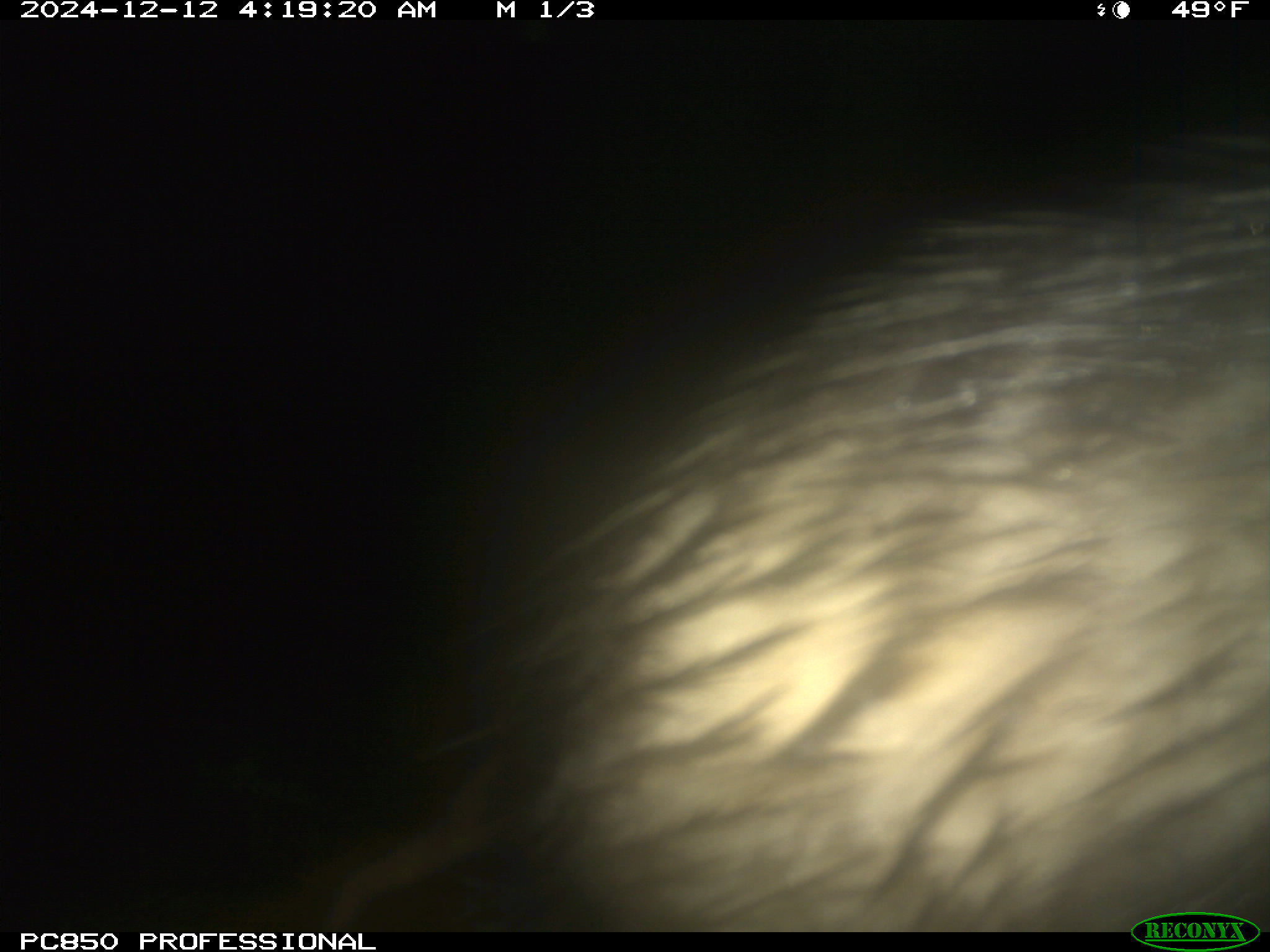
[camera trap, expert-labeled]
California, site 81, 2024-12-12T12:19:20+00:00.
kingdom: Animalia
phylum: Chordata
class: Mammalia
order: Didelphimorphia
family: Didelphidae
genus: Didelphis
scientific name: Didelphis virginiana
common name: virginia opossum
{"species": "virginia opossum (Didelphis virginiana)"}